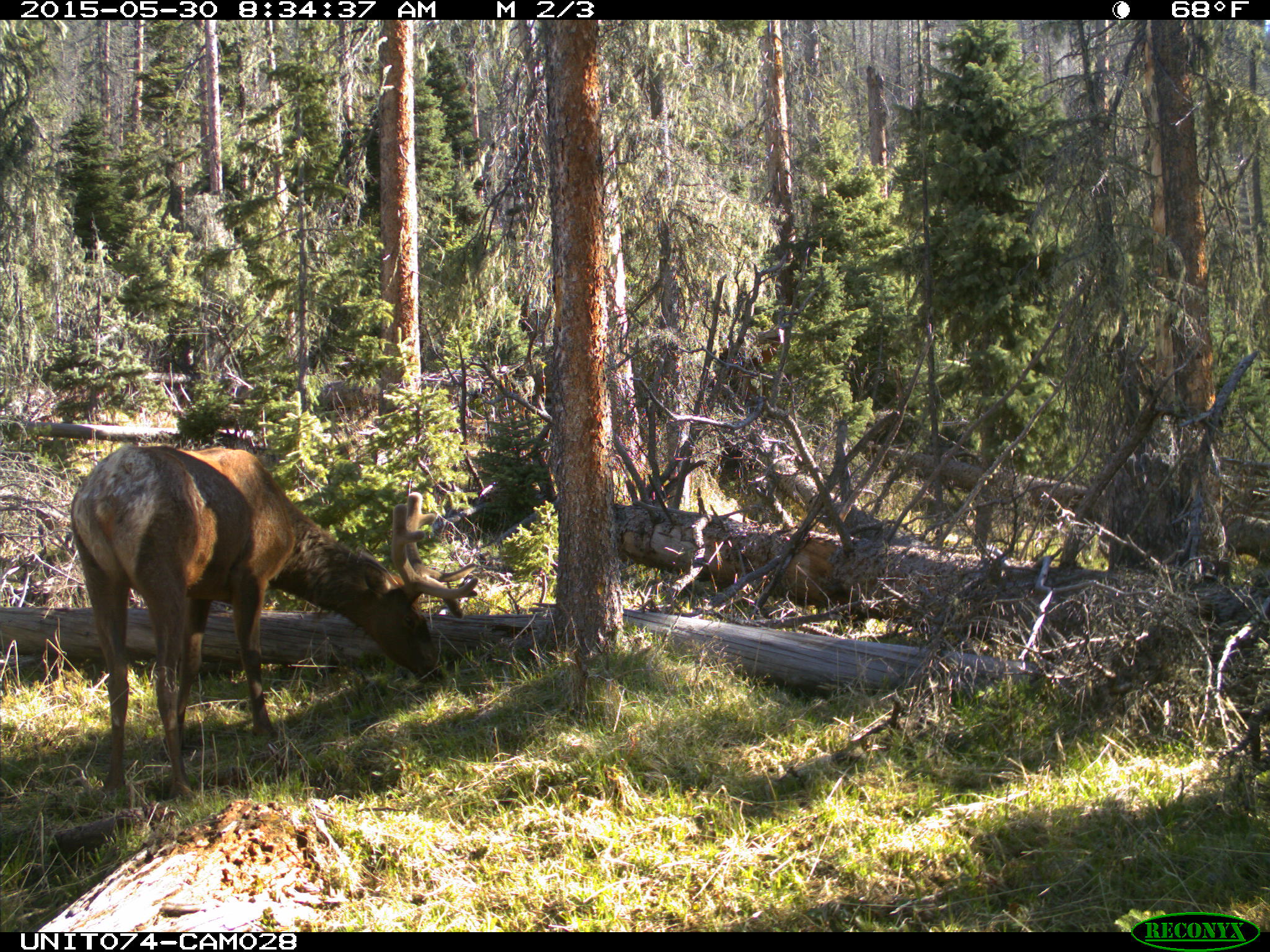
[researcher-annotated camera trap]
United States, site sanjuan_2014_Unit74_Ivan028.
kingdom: Animalia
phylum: Chordata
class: Mammalia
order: Artiodactyla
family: Cervidae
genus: Cervus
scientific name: Cervus elaphus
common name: red deer